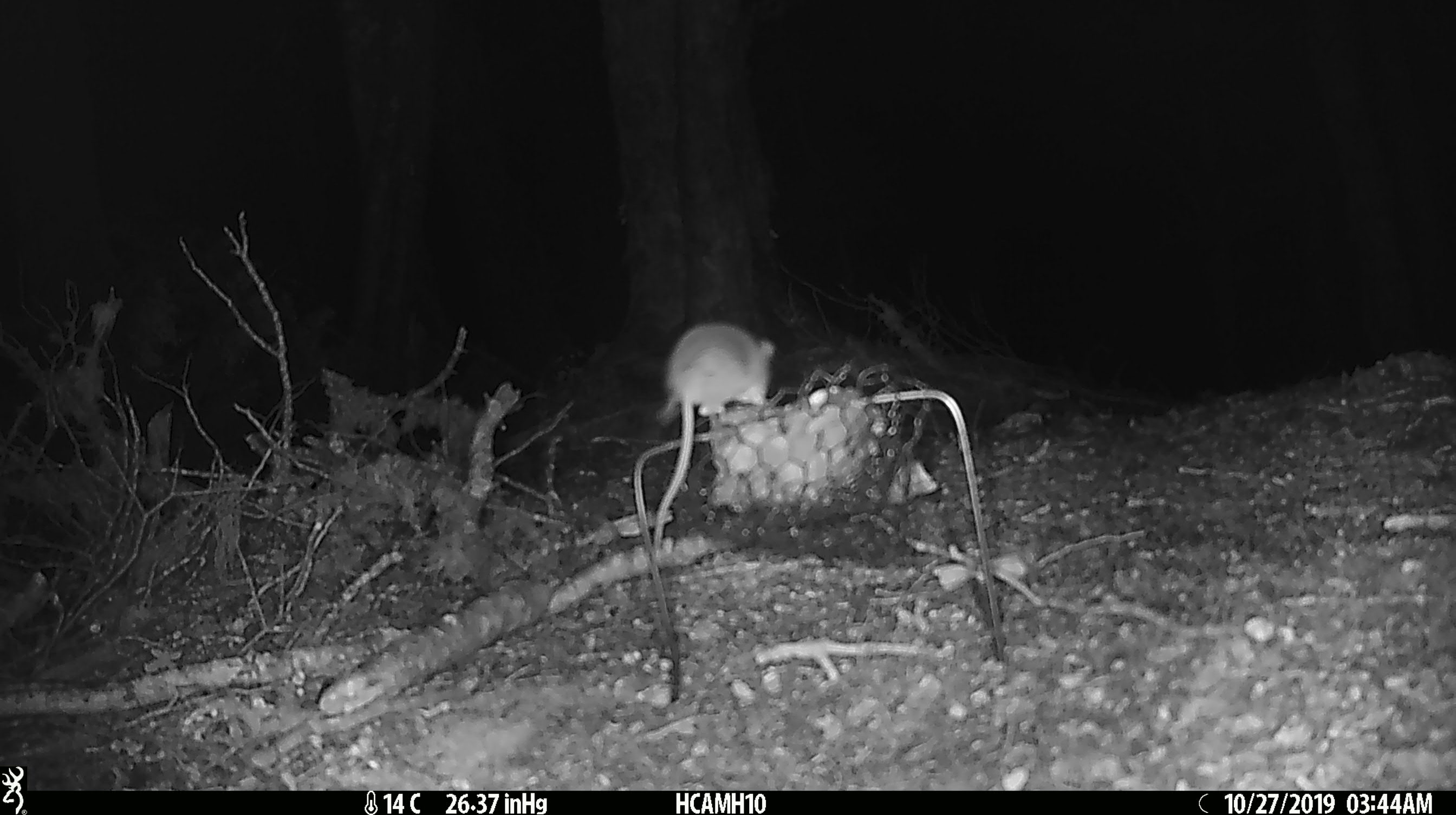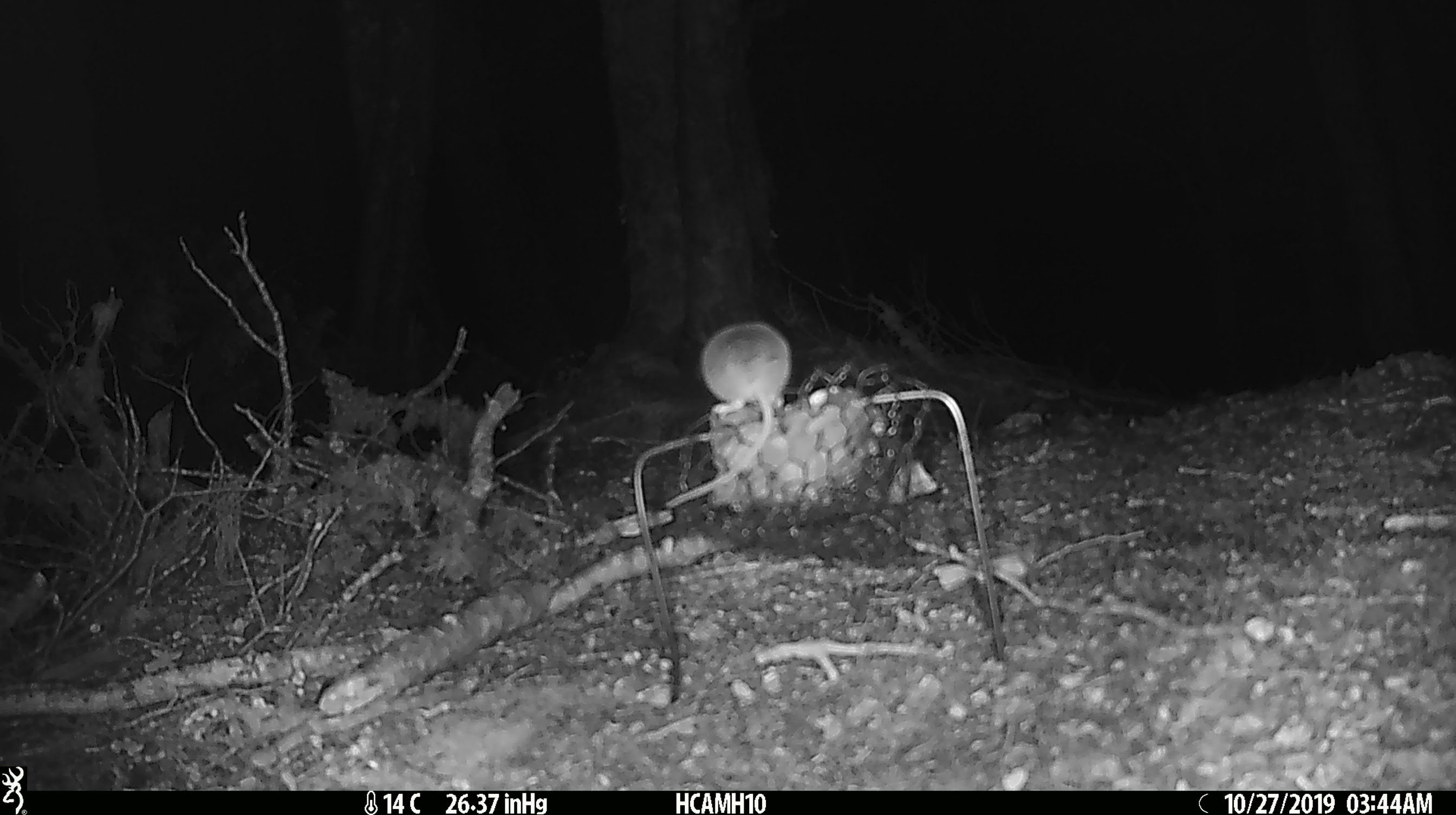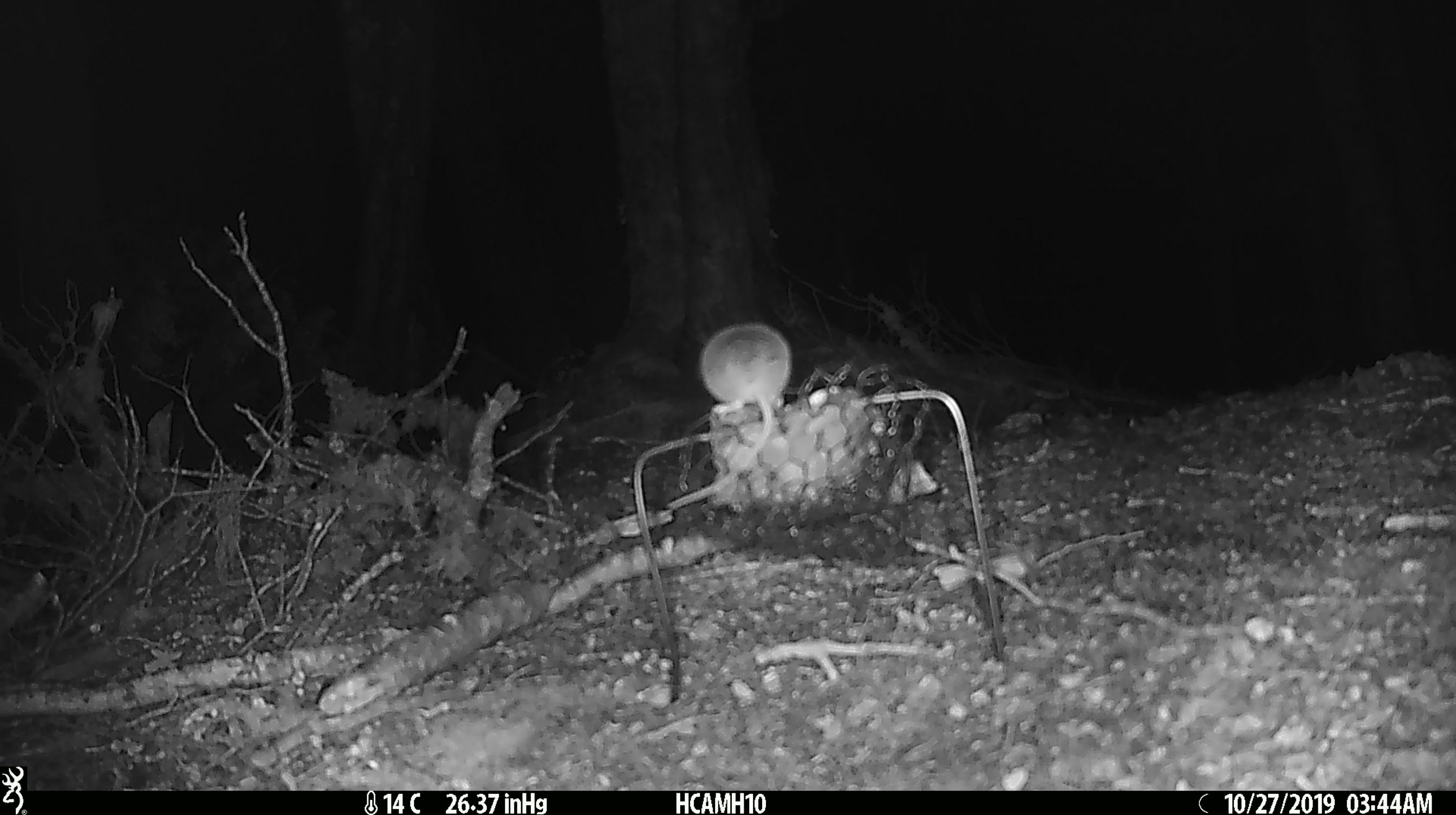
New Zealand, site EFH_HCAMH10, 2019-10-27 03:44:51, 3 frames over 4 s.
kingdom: Animalia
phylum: Chordata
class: Mammalia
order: Rodentia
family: Muridae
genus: Mus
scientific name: Mus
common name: mouse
Mouse (Mus).